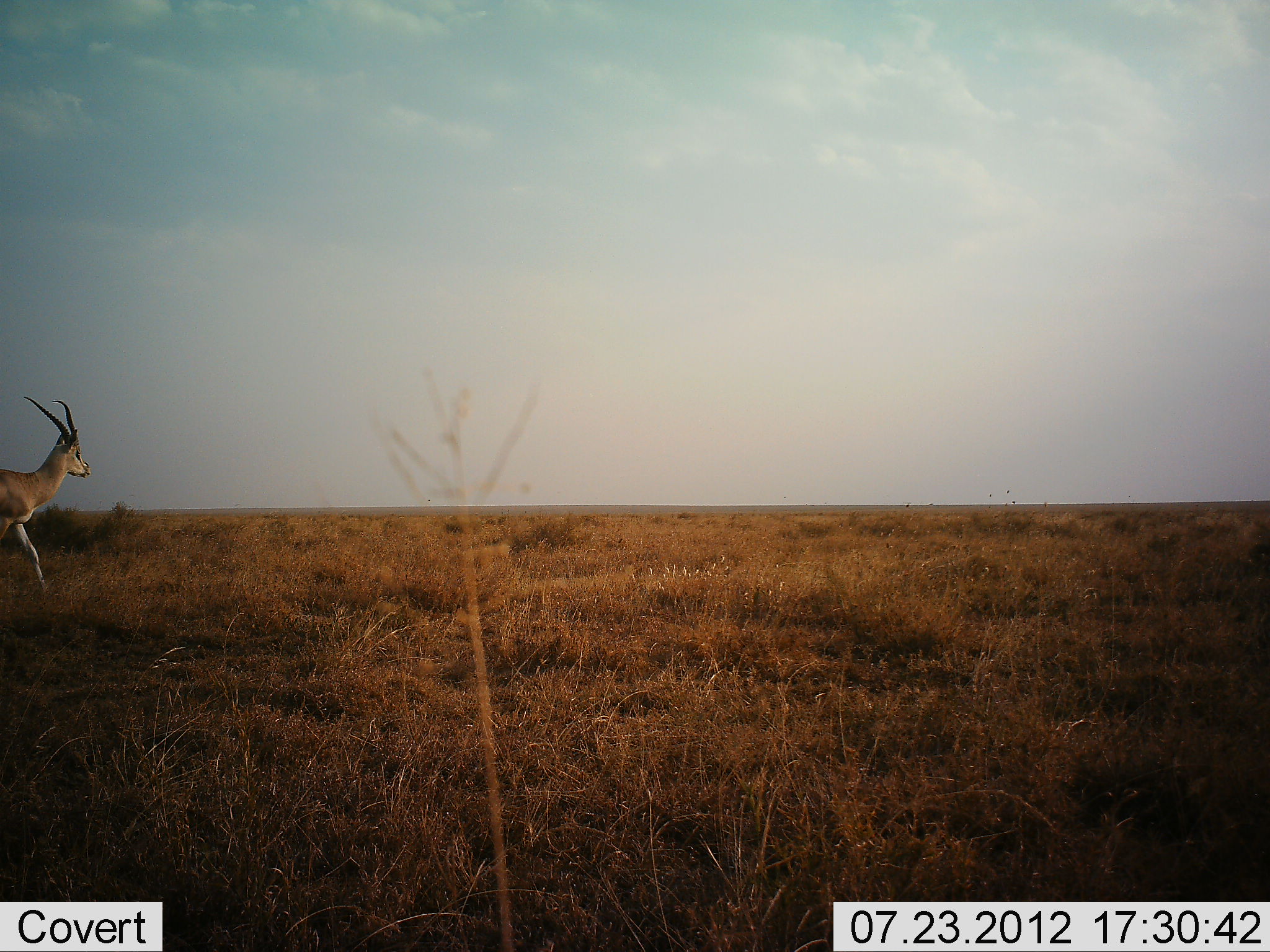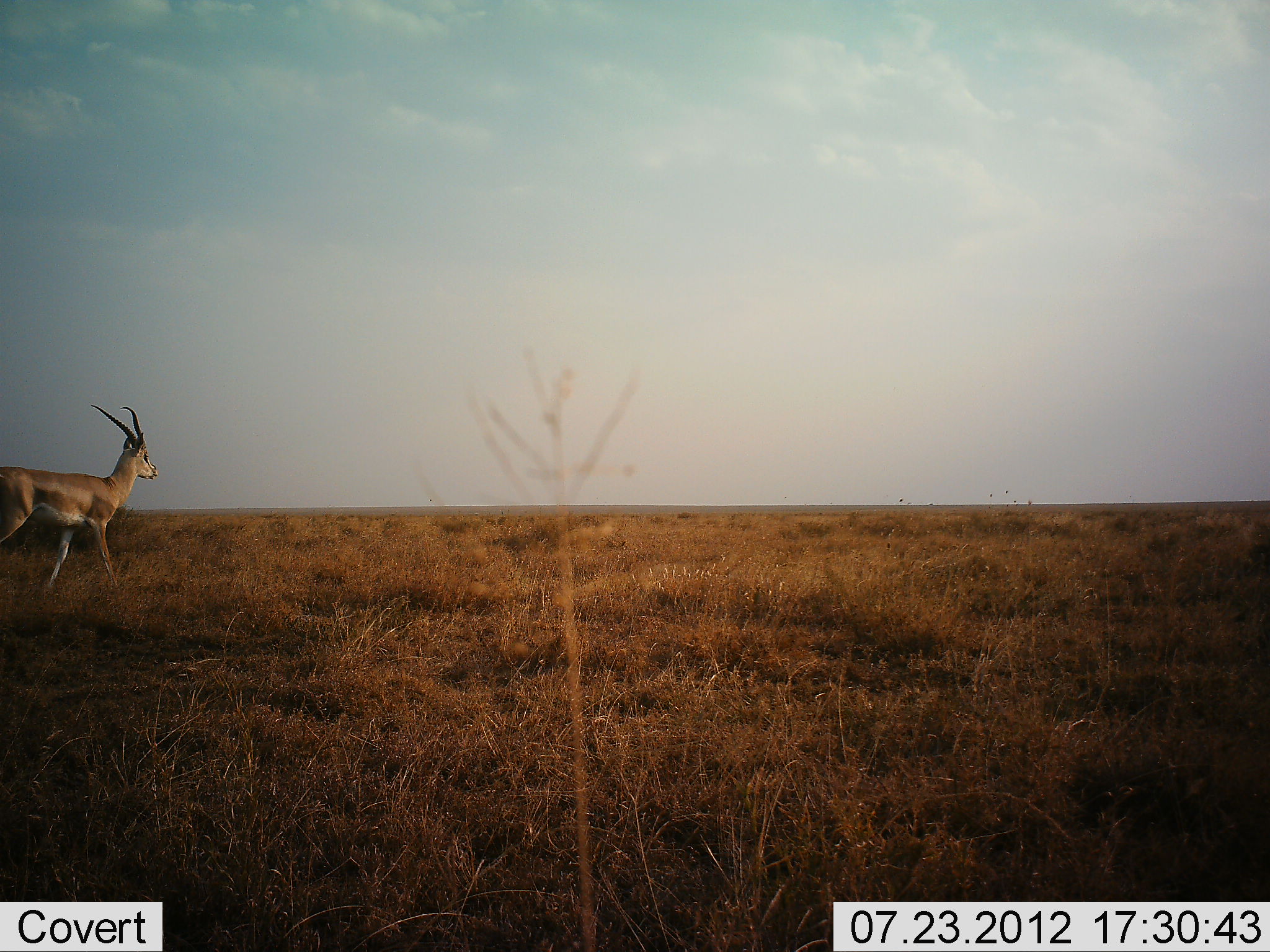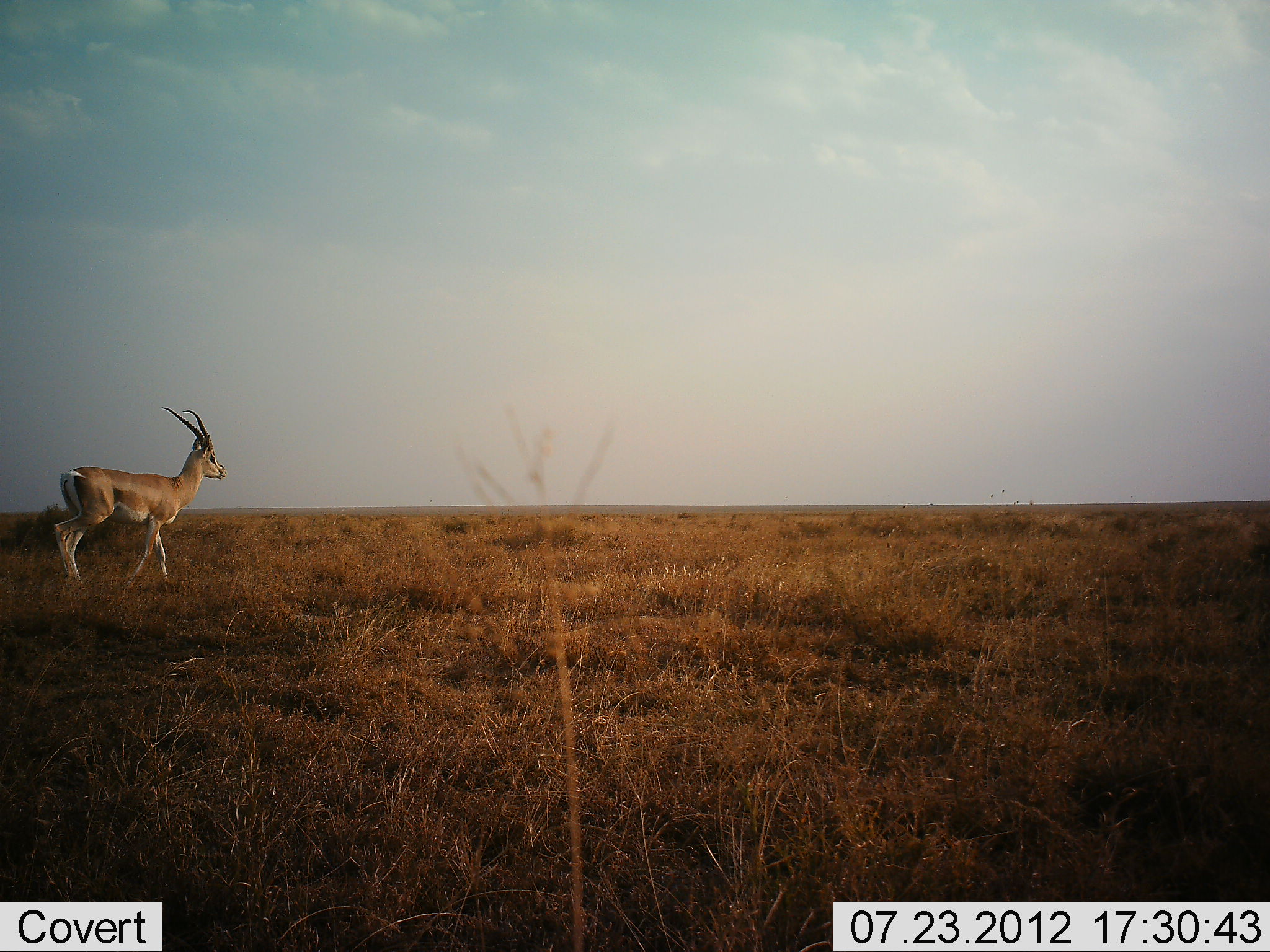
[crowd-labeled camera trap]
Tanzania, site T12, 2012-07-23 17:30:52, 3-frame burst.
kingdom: Animalia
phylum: Chordata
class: Mammalia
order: Artiodactyla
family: Bovidae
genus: Nanger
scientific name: Nanger granti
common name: grant's gazelle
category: gazellegrants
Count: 1.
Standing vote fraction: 0%.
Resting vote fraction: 0%.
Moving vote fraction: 100%.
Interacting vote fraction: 0%.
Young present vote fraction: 0%.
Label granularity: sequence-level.